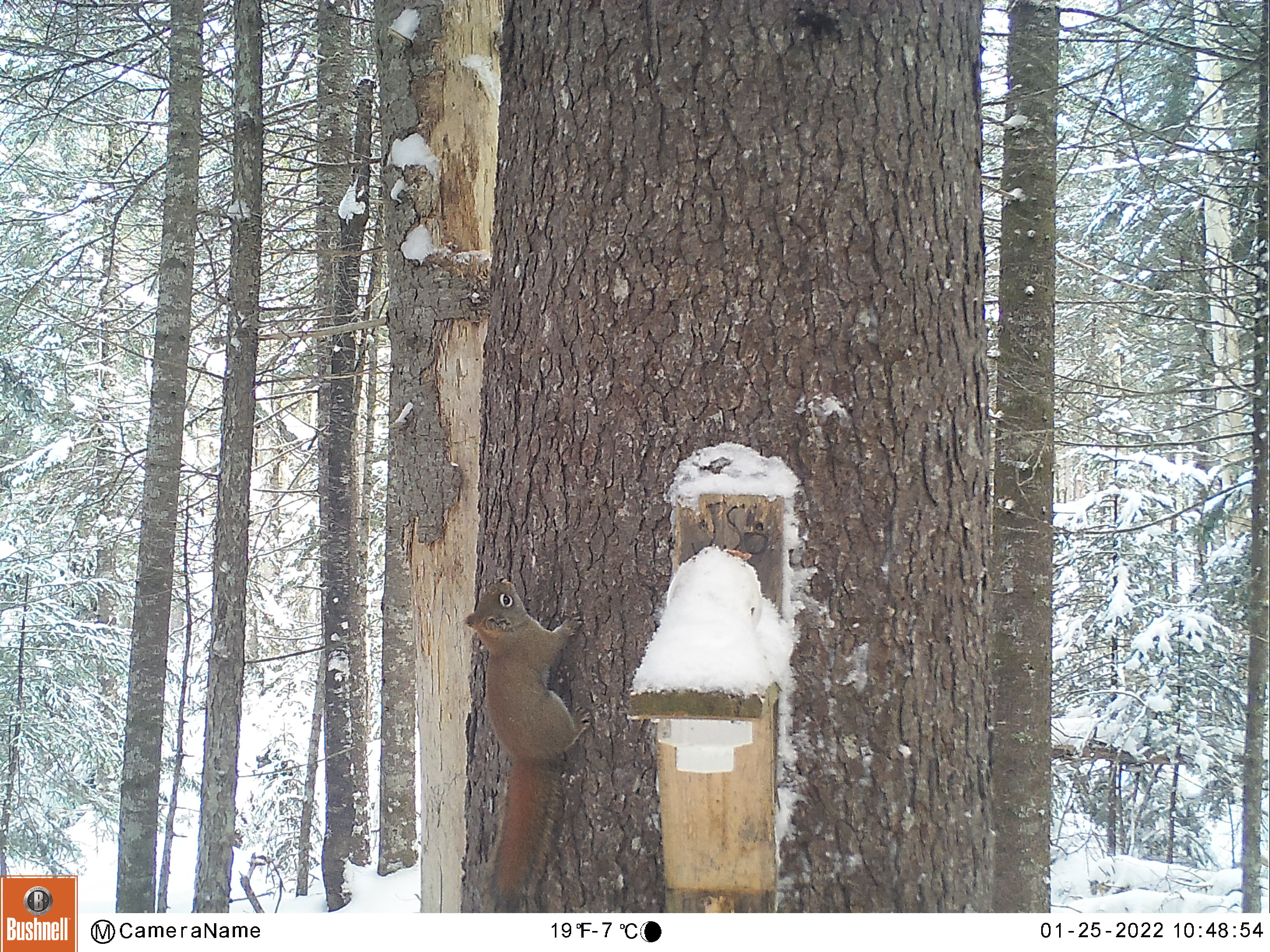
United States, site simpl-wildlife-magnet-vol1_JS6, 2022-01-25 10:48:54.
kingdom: Animalia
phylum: Chordata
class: Mammalia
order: Rodentia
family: Sciuridae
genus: Tamiasciurus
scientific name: Tamiasciurus hudsonicus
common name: red squirrel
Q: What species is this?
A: Red squirrel (Tamiasciurus hudsonicus).